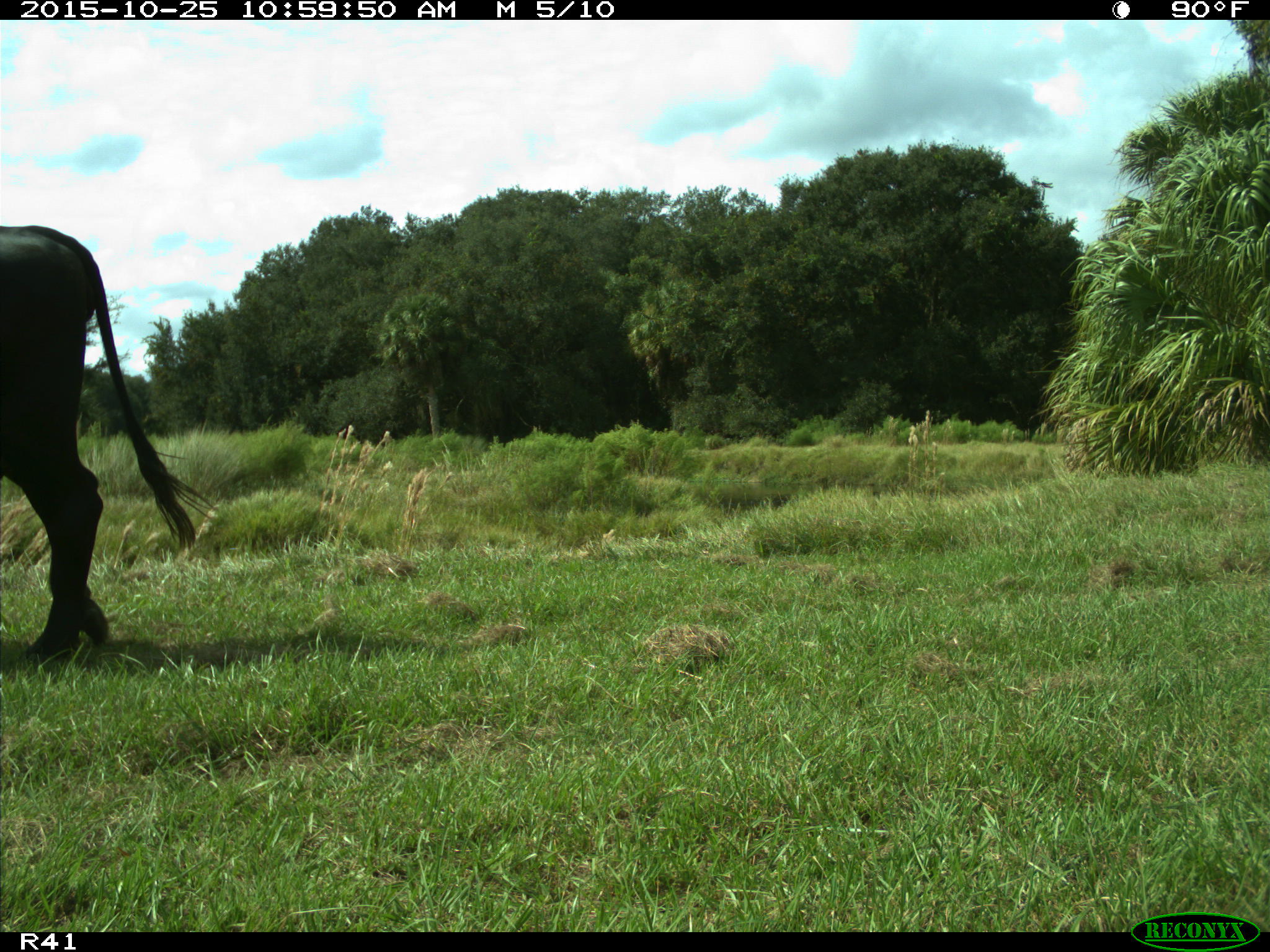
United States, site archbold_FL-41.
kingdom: Animalia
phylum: Chordata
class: Mammalia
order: Artiodactyla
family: Bovidae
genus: Bos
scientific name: Bos taurus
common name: domestic cow